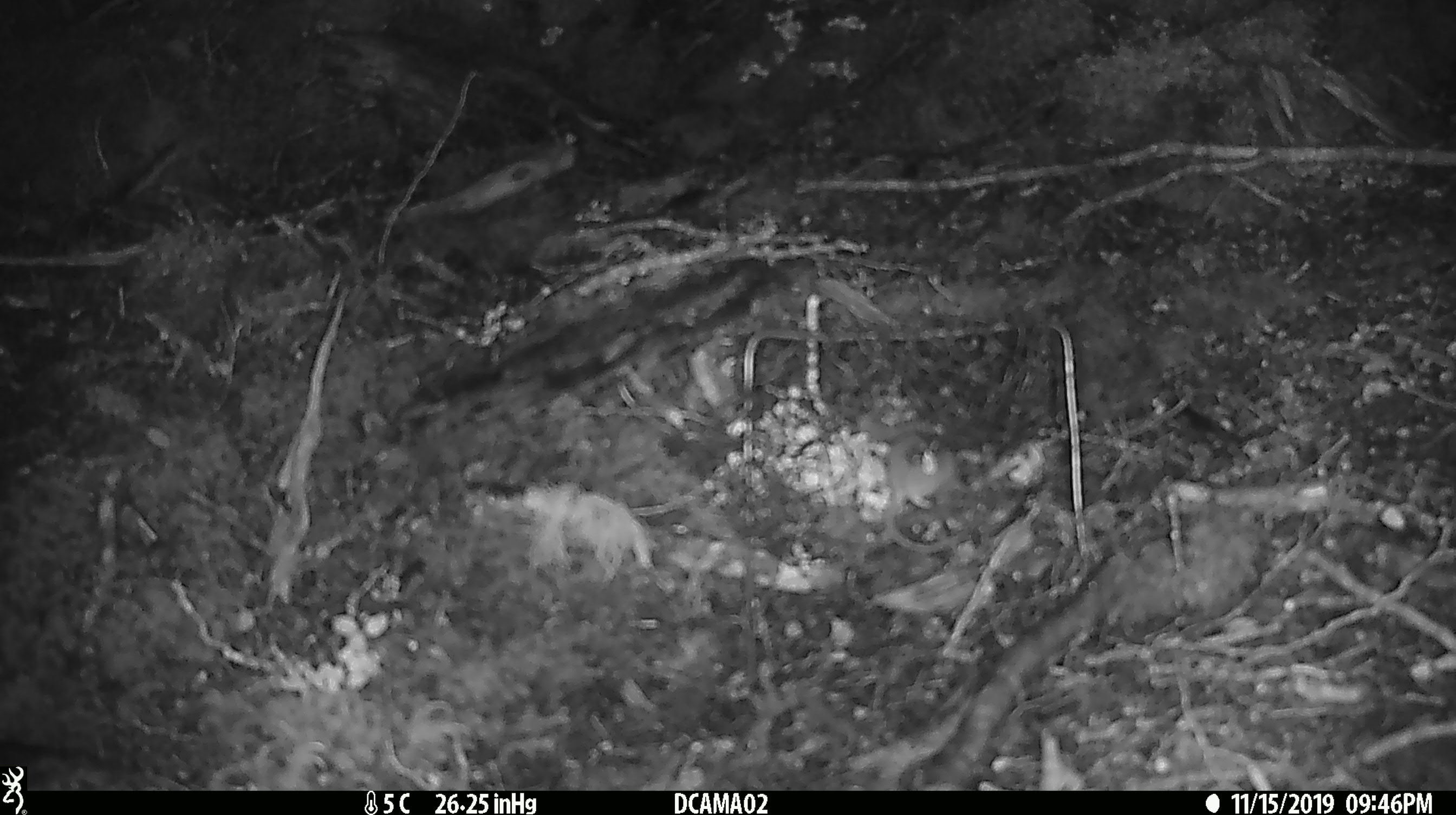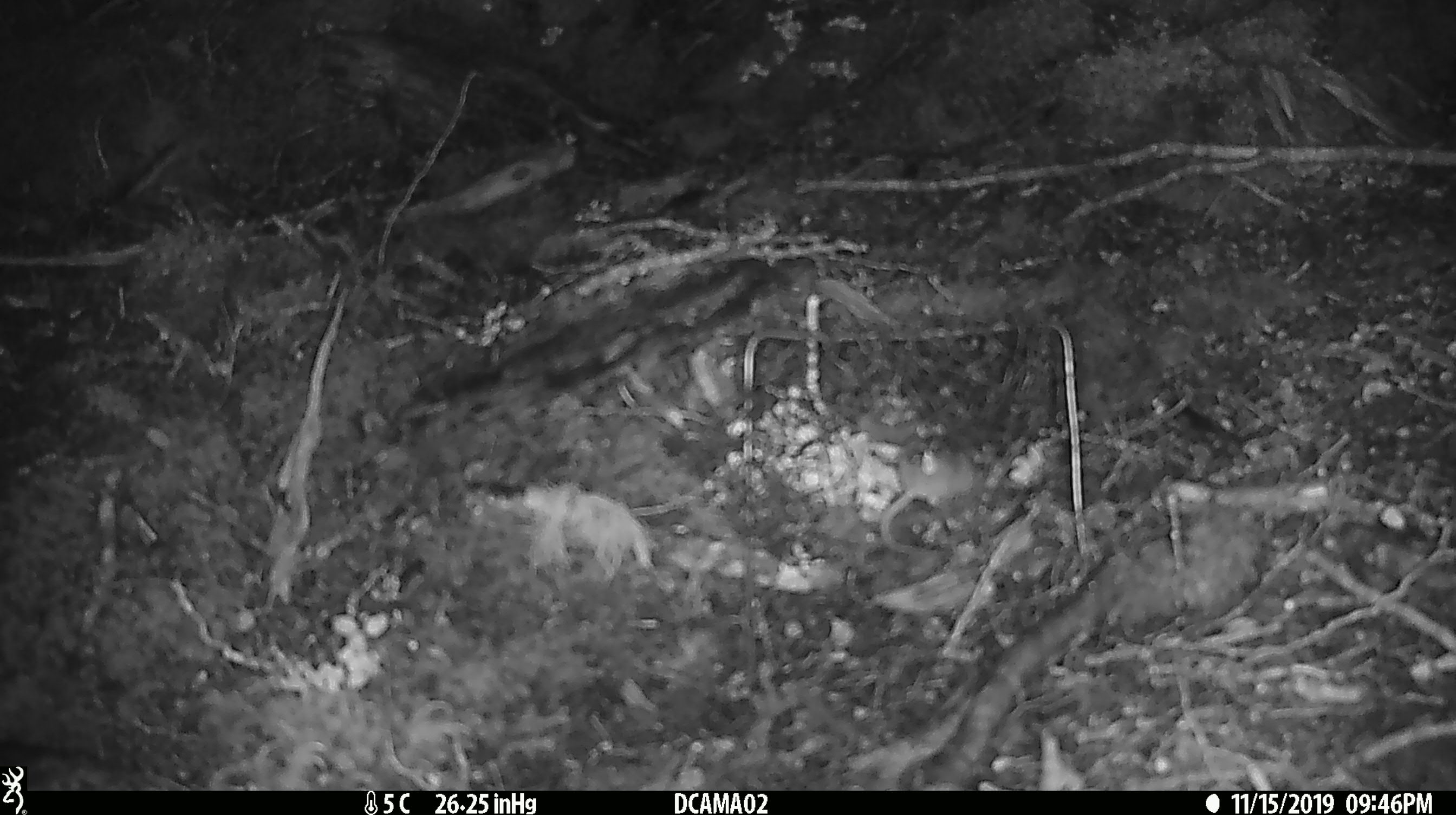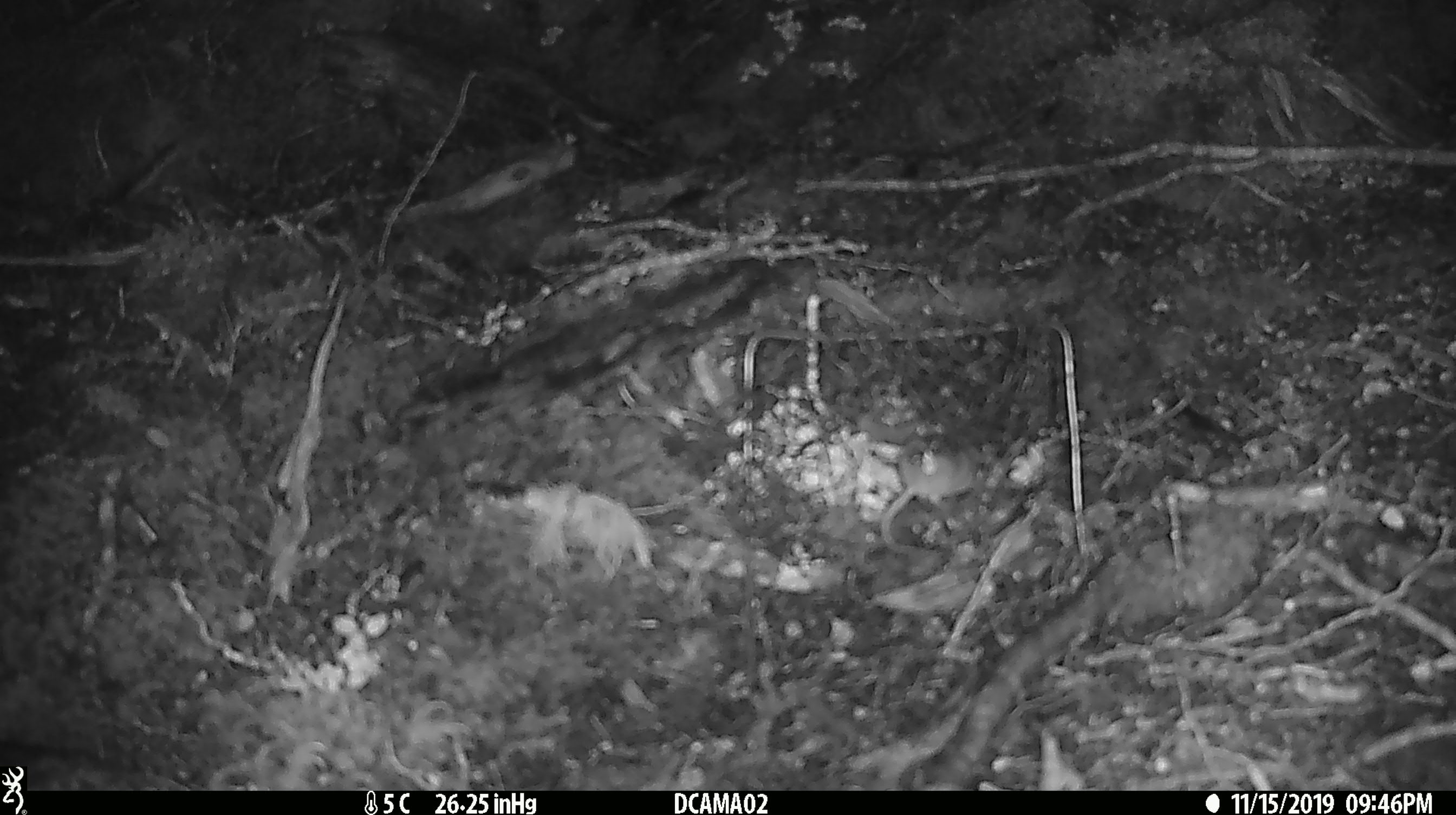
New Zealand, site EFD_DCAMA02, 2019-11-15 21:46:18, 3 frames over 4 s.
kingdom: Animalia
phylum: Chordata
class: Mammalia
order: Rodentia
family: Muridae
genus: Mus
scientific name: Mus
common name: mouse